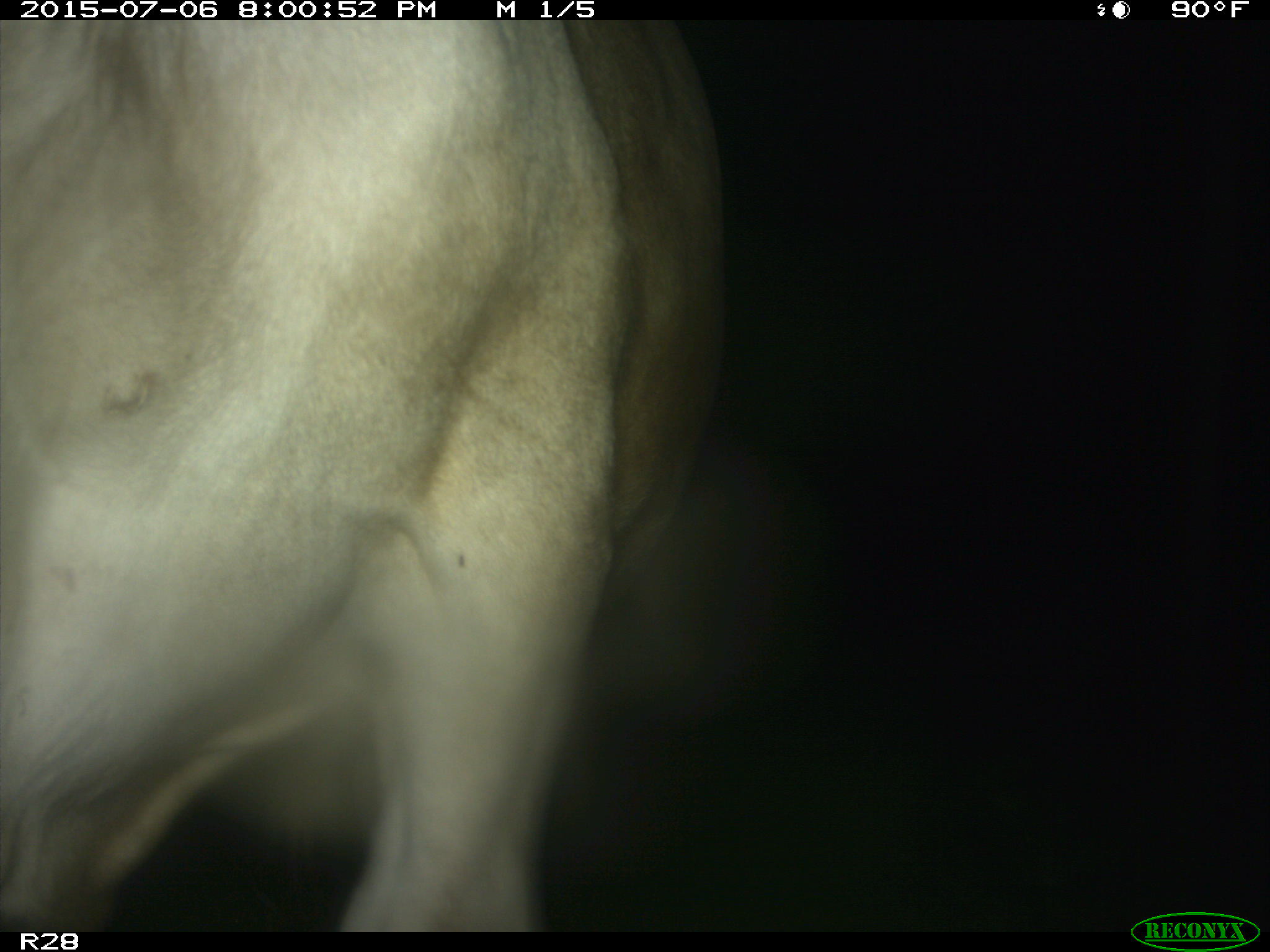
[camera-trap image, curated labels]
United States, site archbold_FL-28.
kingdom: Animalia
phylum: Chordata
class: Mammalia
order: Artiodactyla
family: Bovidae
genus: Bos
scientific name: Bos taurus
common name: domestic cow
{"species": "Bos taurus (domestic cow)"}